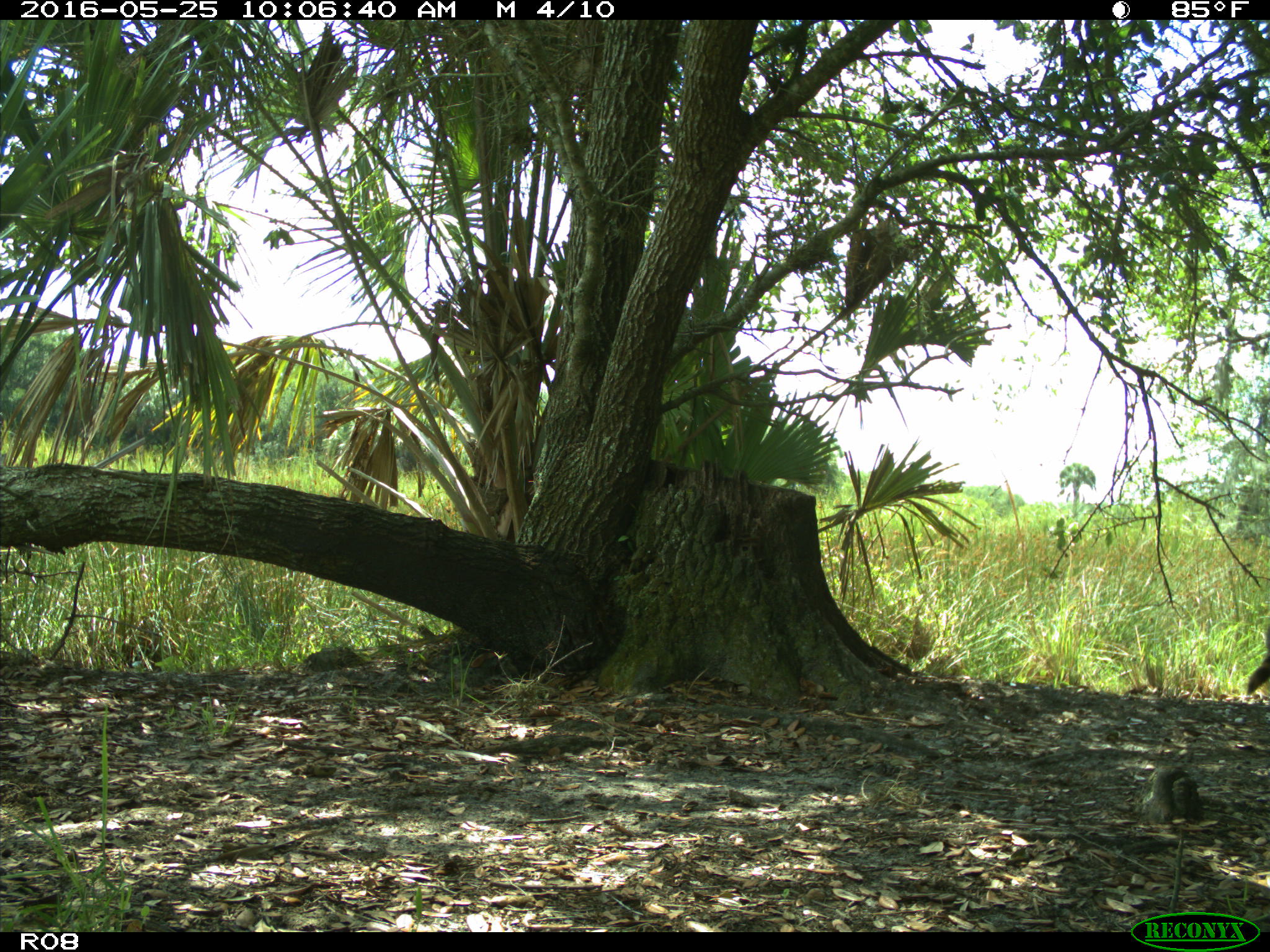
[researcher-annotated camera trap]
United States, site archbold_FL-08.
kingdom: Animalia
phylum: Chordata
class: Mammalia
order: Carnivora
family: Procyonidae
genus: Procyon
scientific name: Procyon lotor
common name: common raccoon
Procyon lotor (common raccoon).